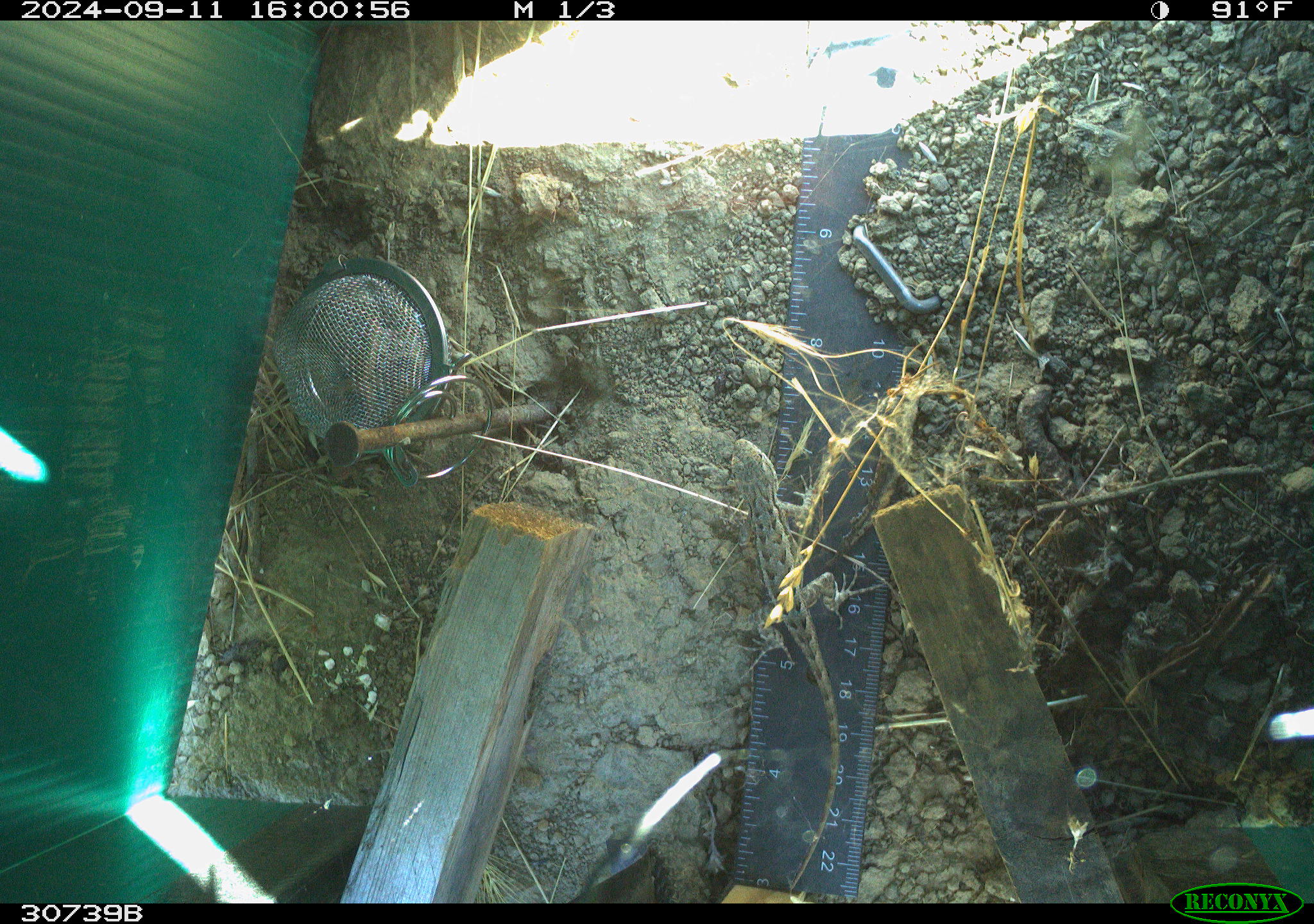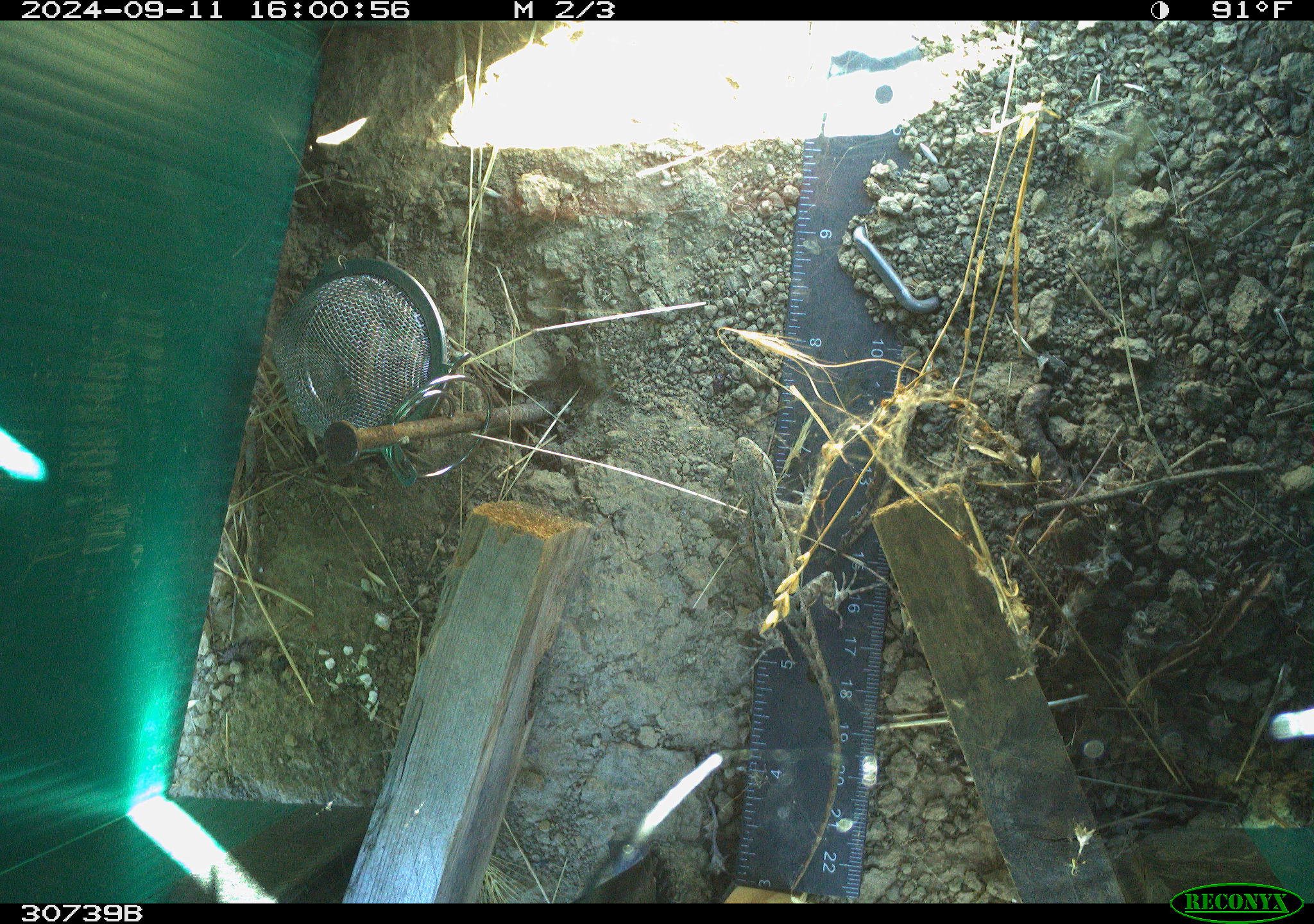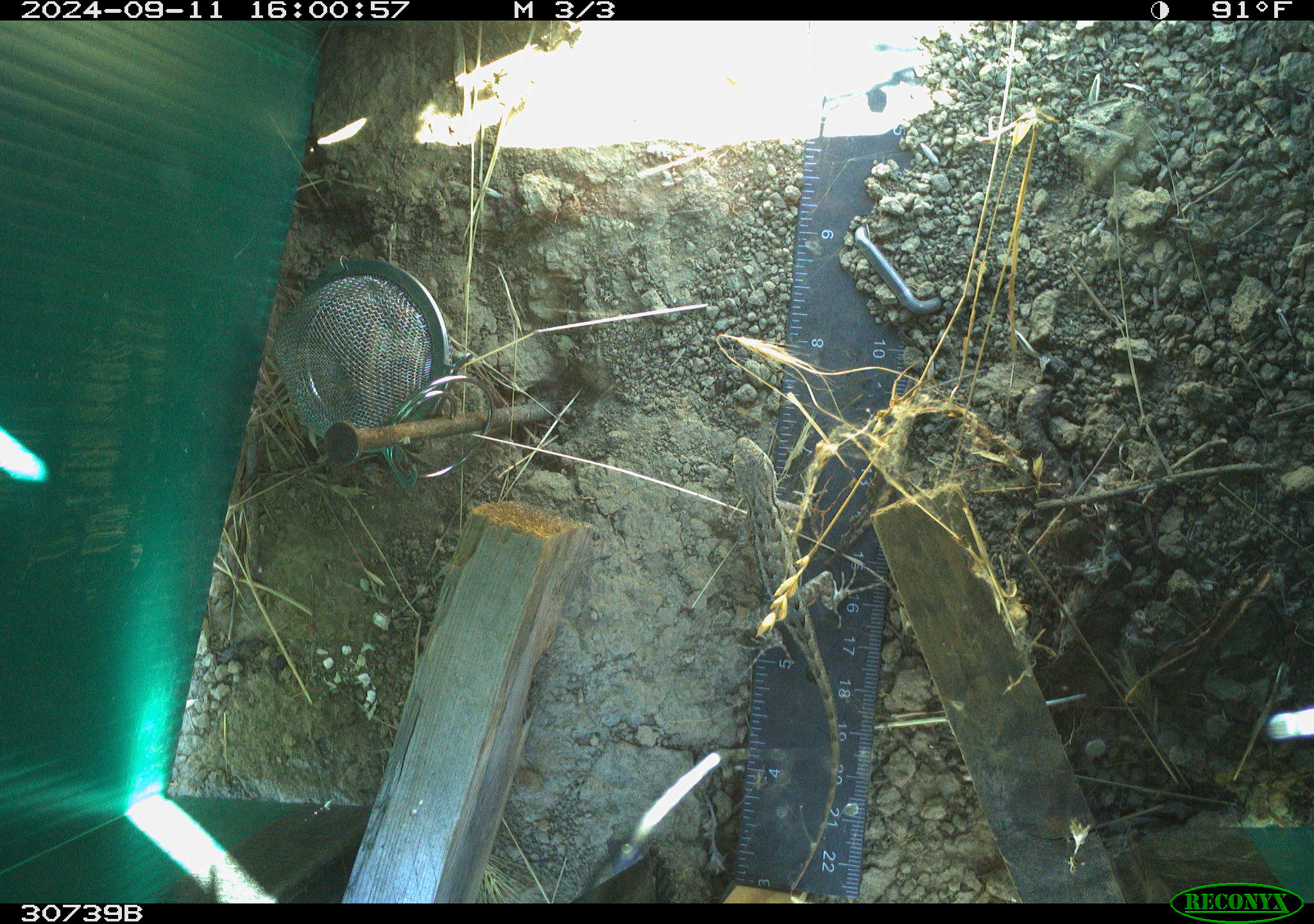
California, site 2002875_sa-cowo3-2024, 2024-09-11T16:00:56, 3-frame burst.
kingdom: Animalia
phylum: Chordata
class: Reptilia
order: Squamata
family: Phrynosomatidae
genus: Sceloporus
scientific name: Sceloporus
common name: spiny lizards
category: sceloporus species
Sceloporus species (spiny lizards) (Sceloporus).